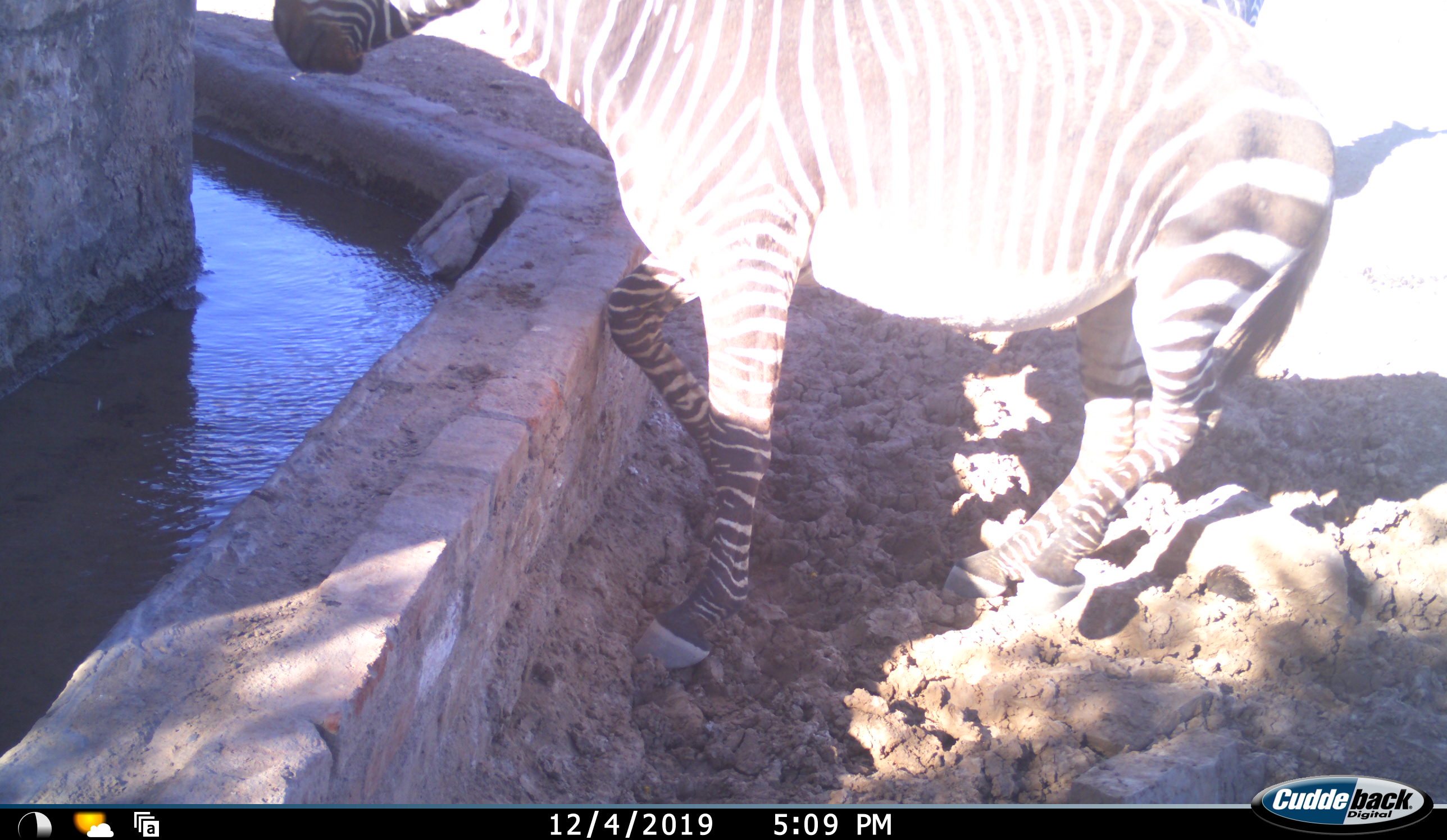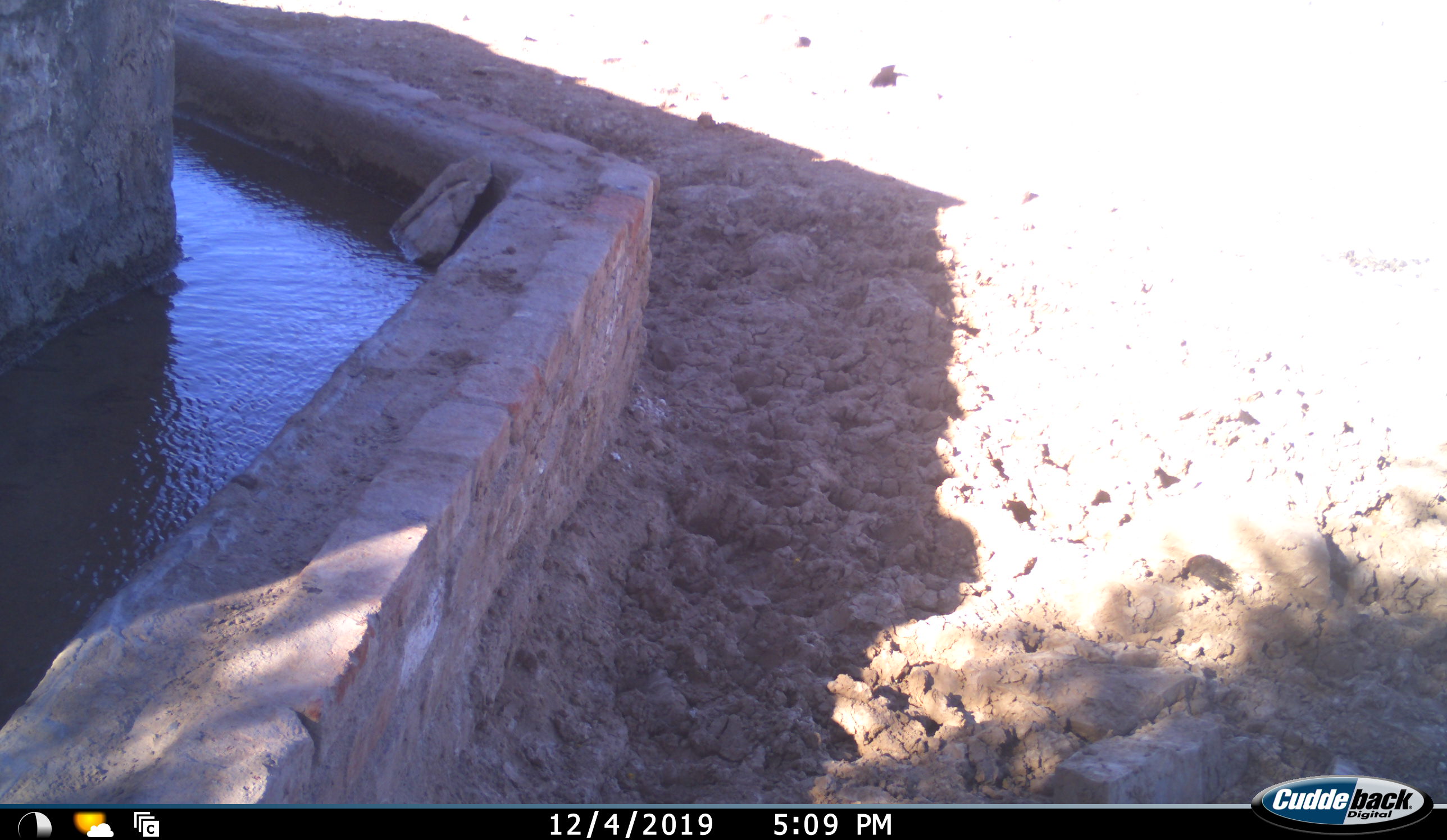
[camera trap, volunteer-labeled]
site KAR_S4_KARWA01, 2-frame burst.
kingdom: Animalia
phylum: Chordata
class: Mammalia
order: Perissodactyla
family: Equidae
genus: Equus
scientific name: Equus zebra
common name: mountain zebra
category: zebramountain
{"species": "zebramountain (mountain zebra) (Equus zebra)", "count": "1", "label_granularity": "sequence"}